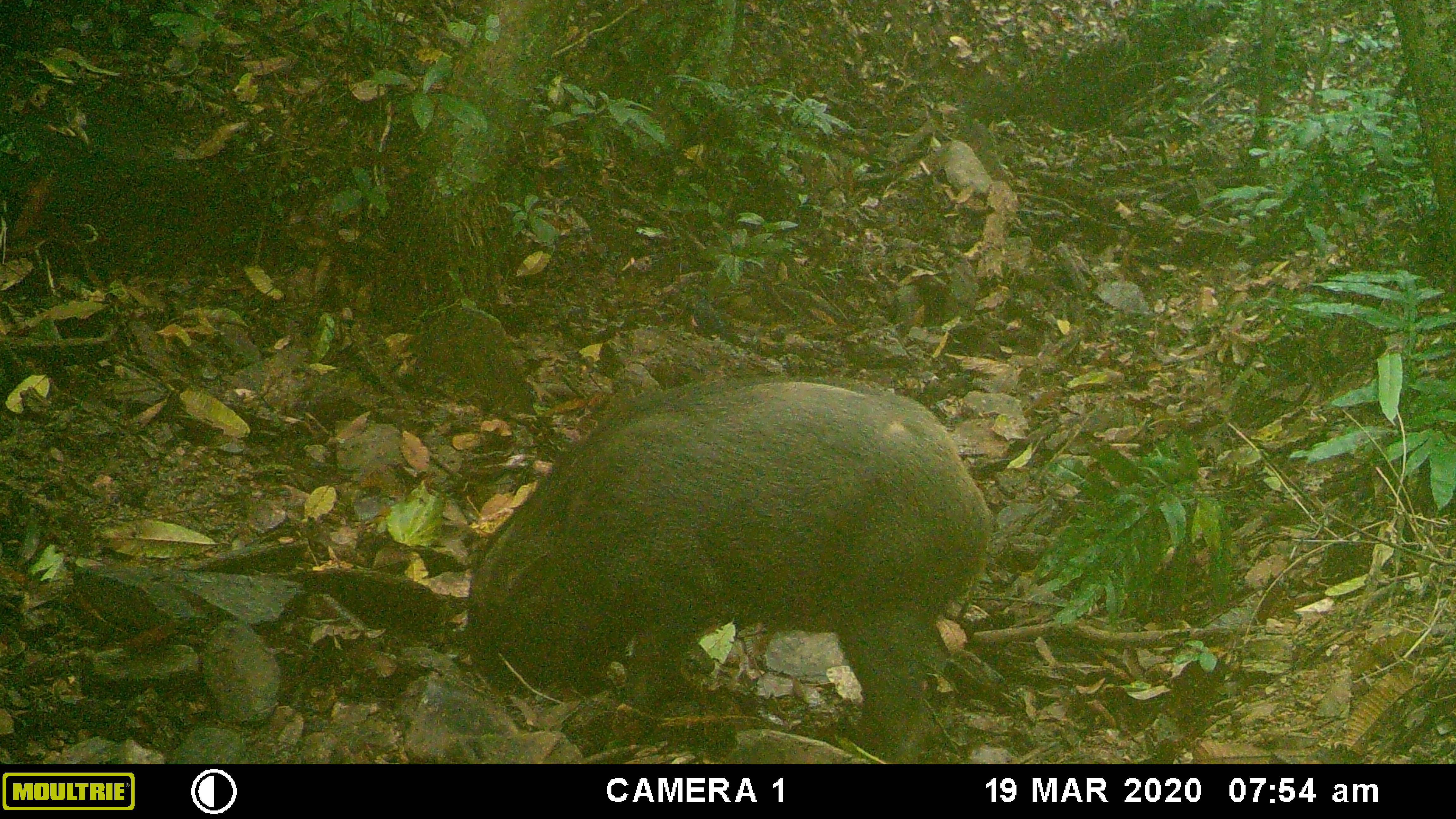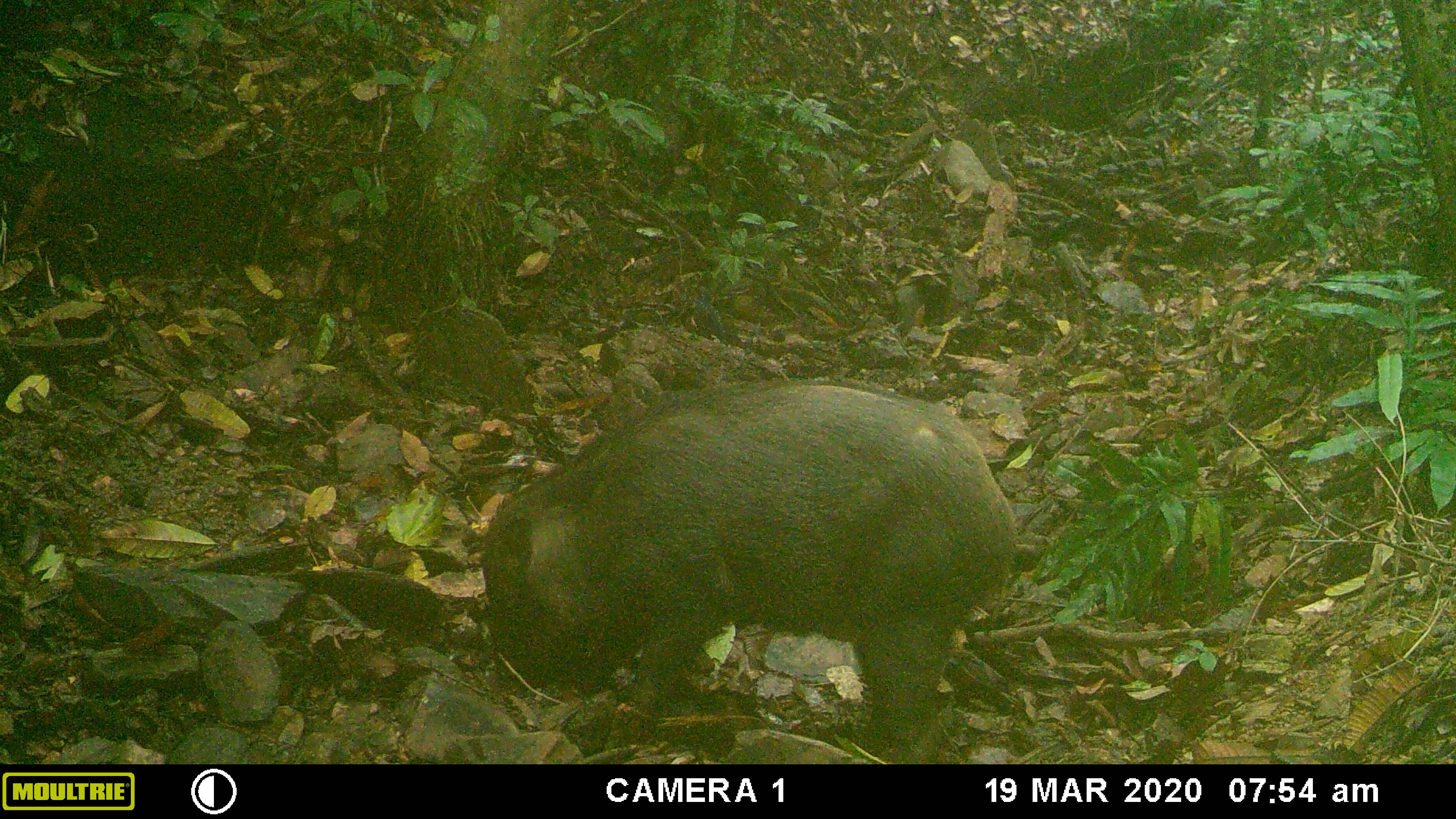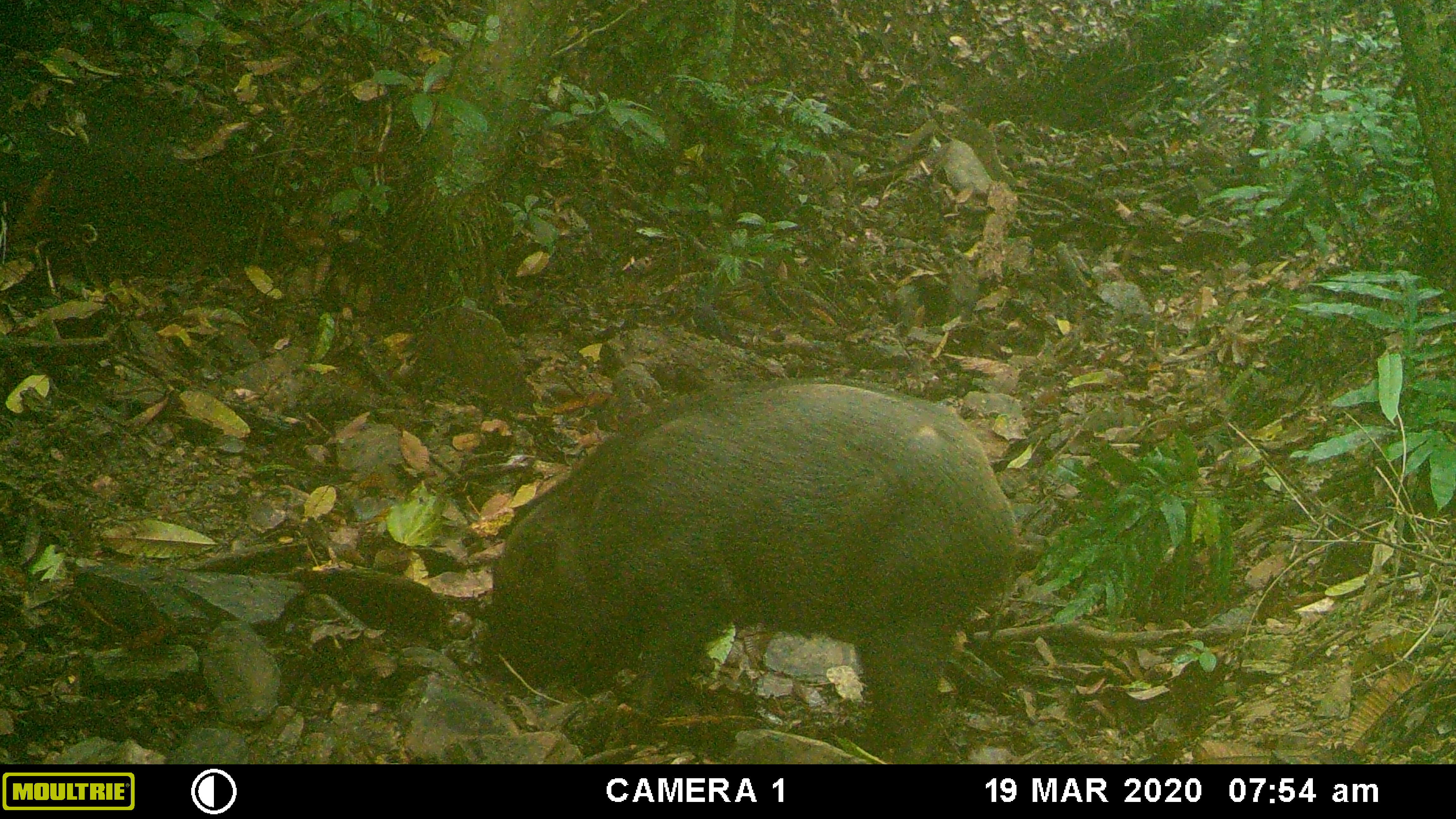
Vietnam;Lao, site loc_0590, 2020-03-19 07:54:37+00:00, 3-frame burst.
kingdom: Animalia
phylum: Chordata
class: Mammalia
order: Artiodactyla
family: Suidae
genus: Sus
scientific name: Sus scrofa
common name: eurasian wild pig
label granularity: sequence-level